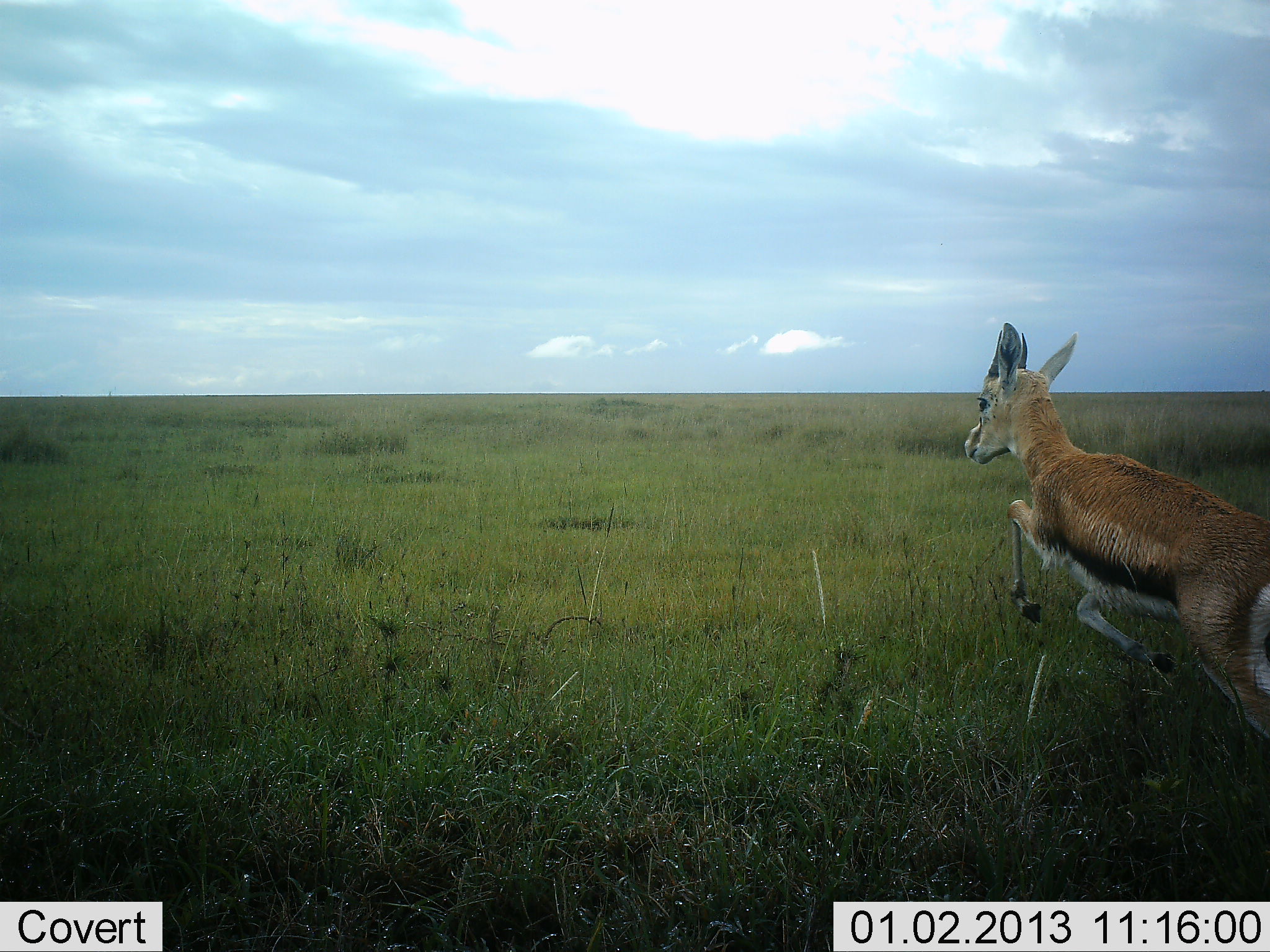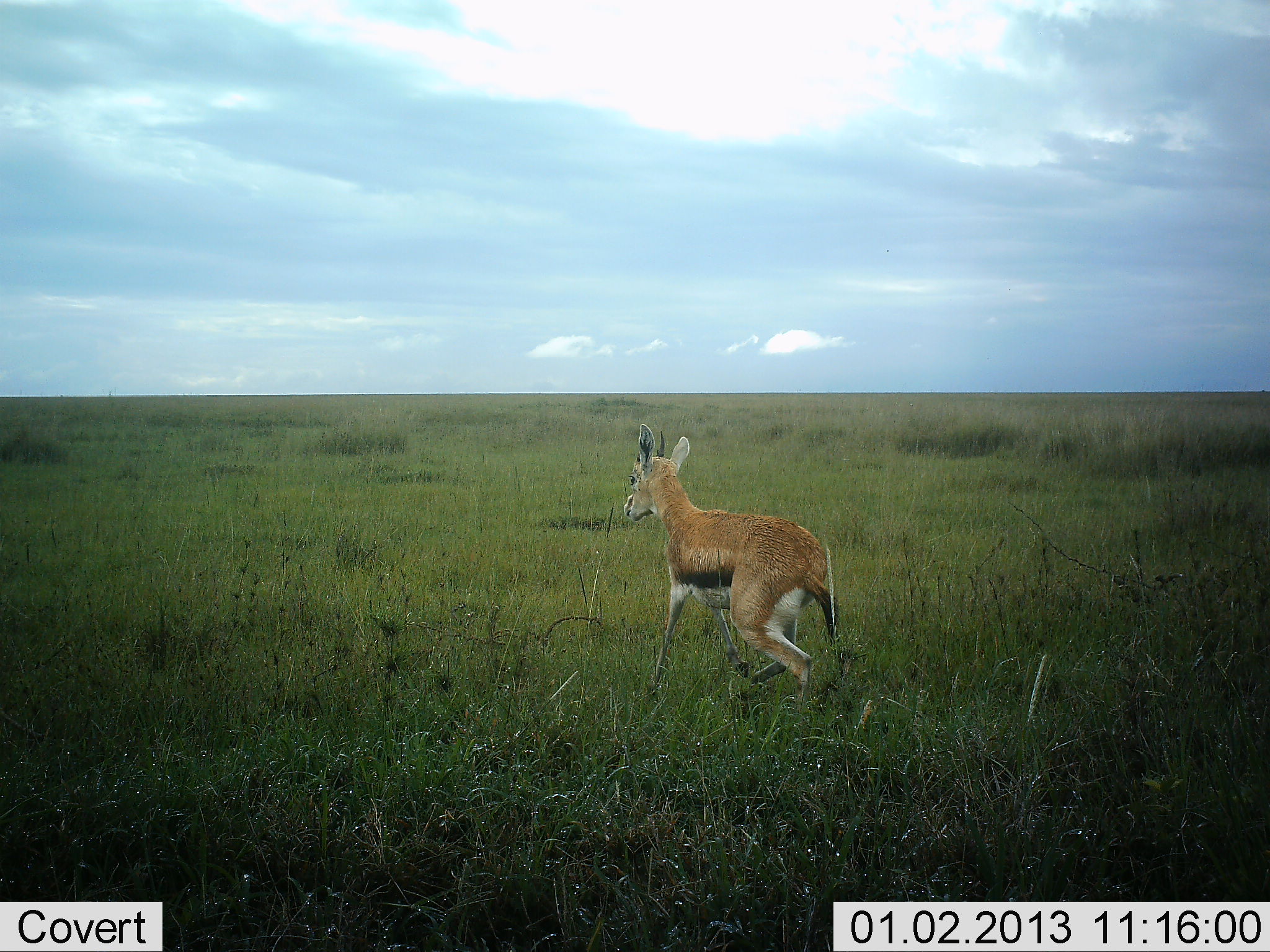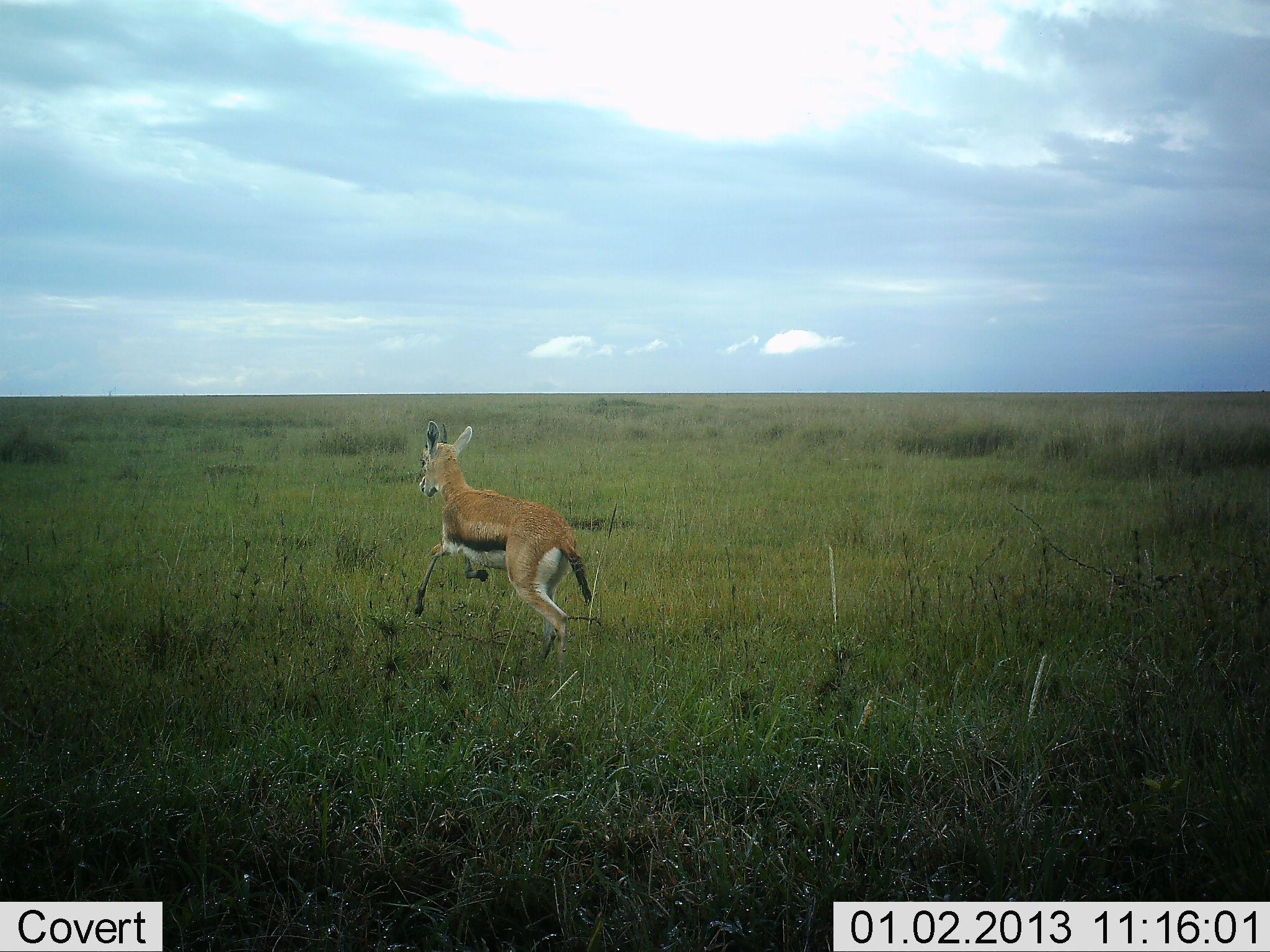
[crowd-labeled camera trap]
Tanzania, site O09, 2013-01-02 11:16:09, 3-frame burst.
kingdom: Animalia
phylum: Chordata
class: Mammalia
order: Artiodactyla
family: Bovidae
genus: Eudorcas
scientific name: Eudorcas thomsonii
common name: thomson's gazelle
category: gazellethomsons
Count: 1.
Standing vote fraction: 10%.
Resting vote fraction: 0%.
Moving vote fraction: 100%.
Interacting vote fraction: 0%.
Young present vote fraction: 30%.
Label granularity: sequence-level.